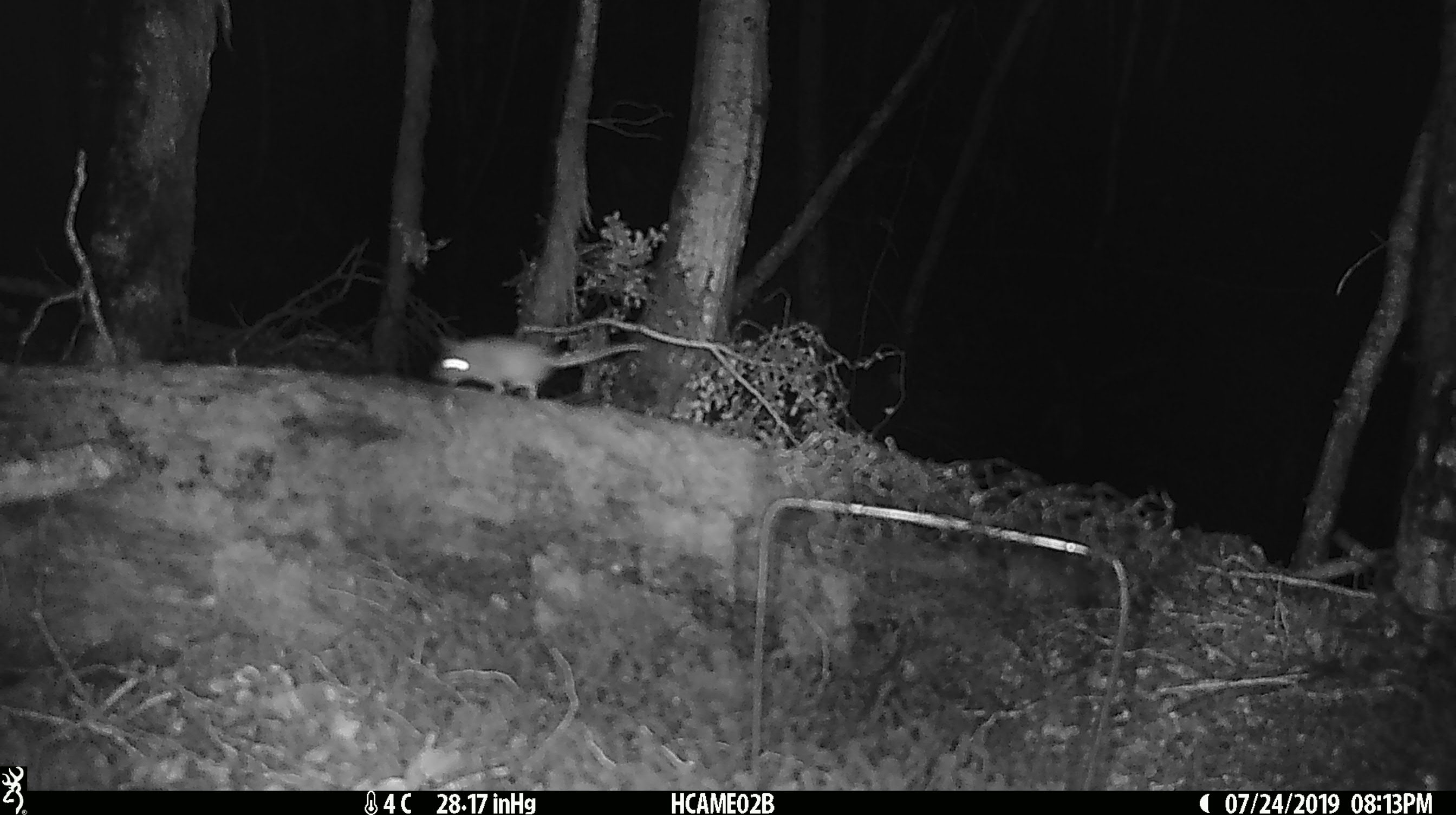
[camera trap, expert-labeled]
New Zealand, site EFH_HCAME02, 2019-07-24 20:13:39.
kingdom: Animalia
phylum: Chordata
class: Mammalia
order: Rodentia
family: Muridae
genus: Mus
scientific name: Mus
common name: mouse